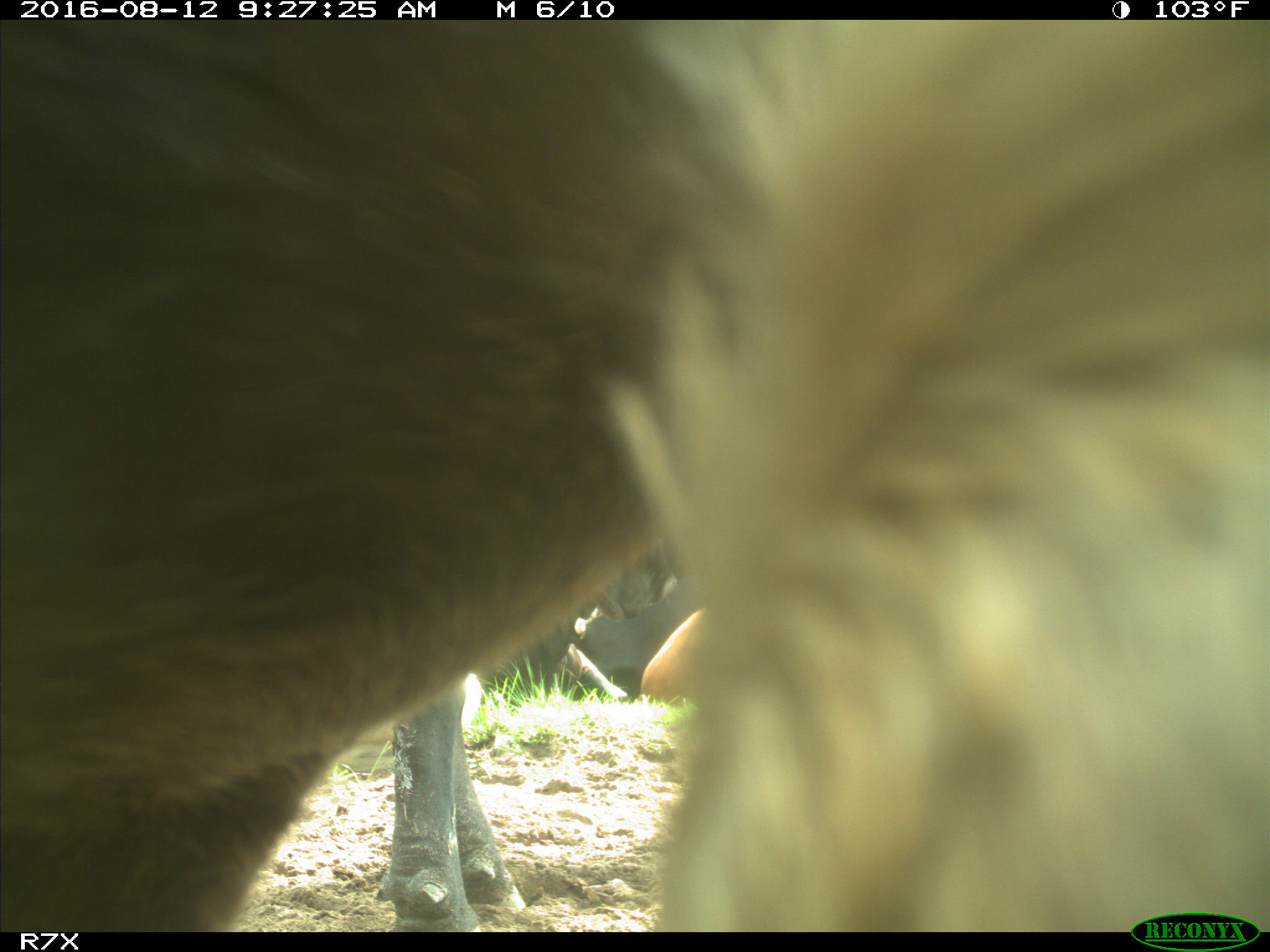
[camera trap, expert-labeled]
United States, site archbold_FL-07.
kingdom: Animalia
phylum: Chordata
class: Mammalia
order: Artiodactyla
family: Bovidae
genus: Bos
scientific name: Bos taurus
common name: domestic cow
Bos taurus (domestic cow).